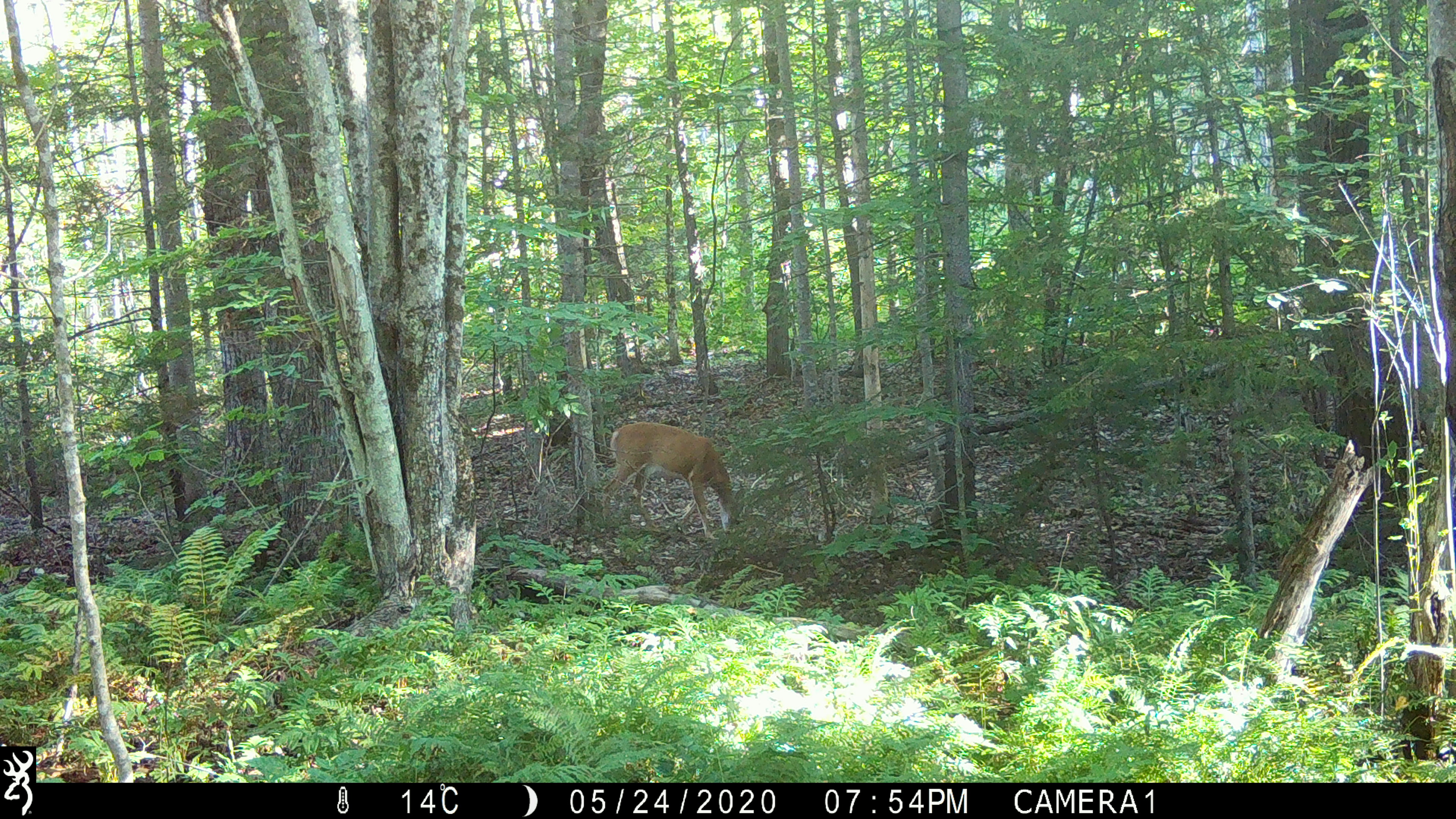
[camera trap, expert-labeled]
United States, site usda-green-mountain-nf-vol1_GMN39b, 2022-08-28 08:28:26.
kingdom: Animalia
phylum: Chordata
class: Mammalia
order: Artiodactyla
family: Cervidae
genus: Odocoileus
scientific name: Odocoileus virginianus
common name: white-tailed deer